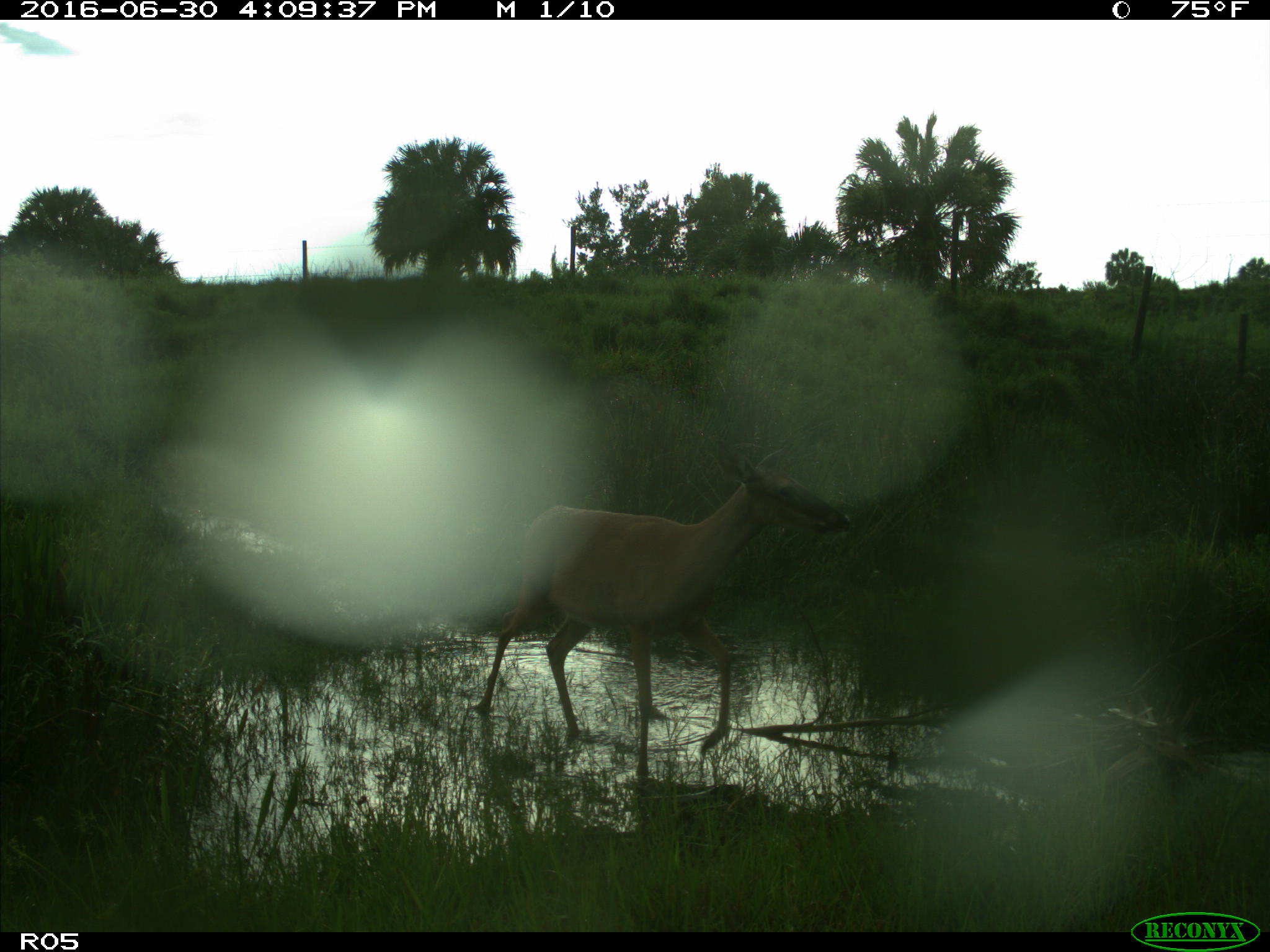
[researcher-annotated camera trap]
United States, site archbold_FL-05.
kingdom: Animalia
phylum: Chordata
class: Mammalia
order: Artiodactyla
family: Cervidae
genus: Odocoileus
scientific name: Odocoileus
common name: deer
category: unidentified deer